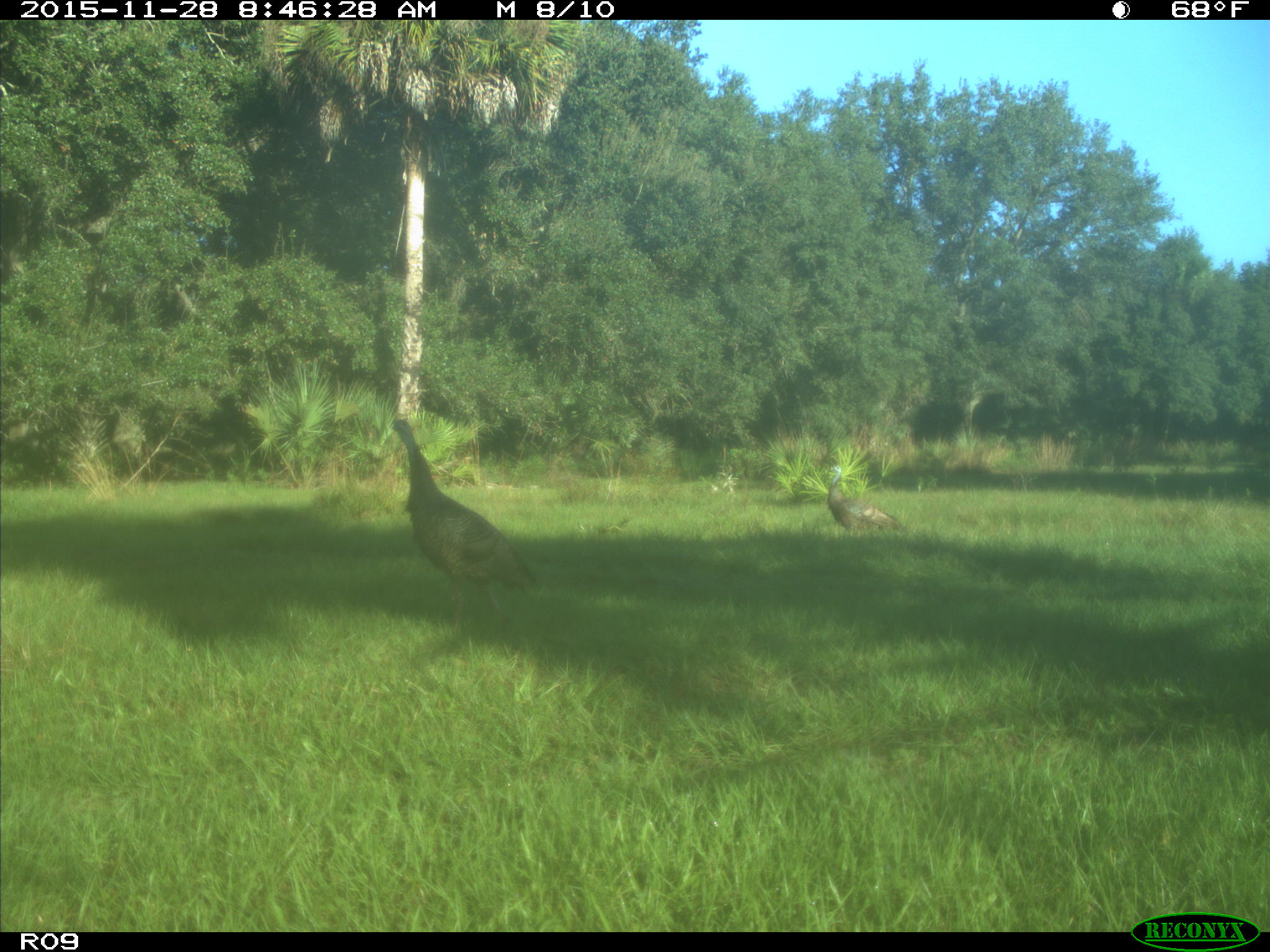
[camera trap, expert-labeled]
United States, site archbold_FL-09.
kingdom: Animalia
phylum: Chordata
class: Aves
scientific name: Aves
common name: birds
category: unidentified bird